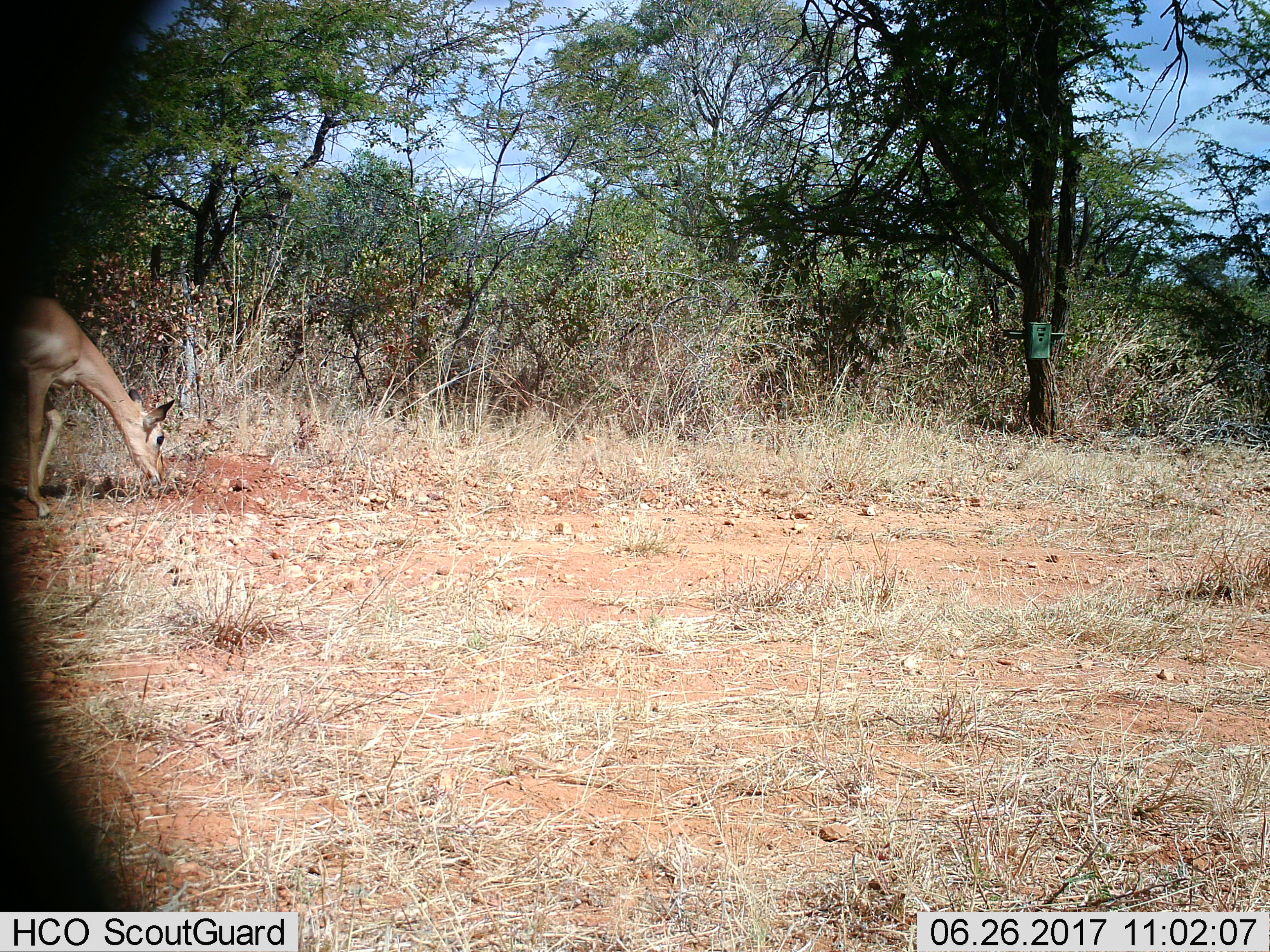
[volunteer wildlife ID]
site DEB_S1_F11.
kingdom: Animalia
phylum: Chordata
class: Mammalia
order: Artiodactyla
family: Bovidae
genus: Aepyceros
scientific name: Aepyceros melampus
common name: impala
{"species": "impala (Aepyceros melampus)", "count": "1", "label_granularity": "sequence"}